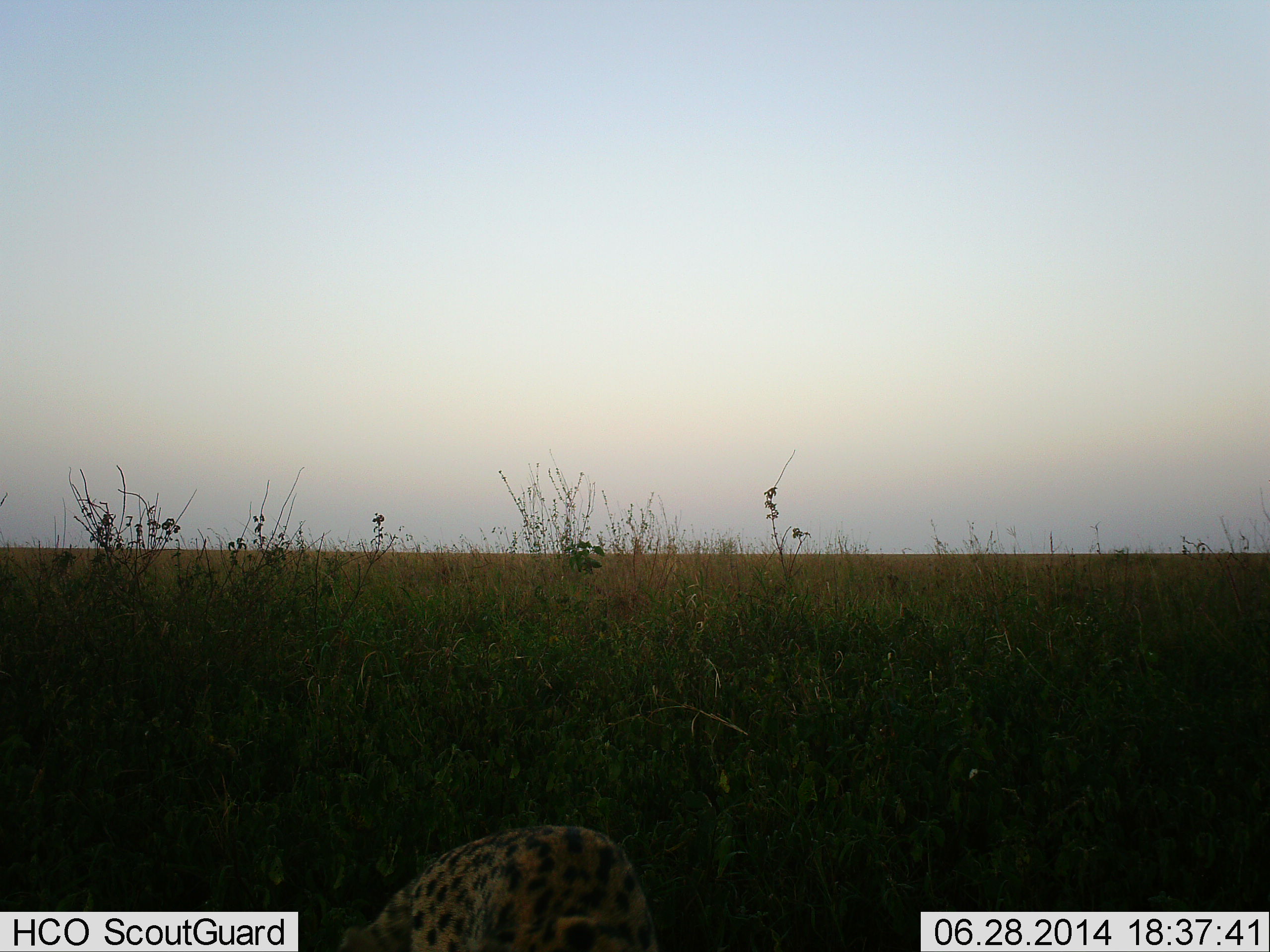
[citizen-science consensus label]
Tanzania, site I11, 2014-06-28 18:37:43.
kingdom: Animalia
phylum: Chordata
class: Mammalia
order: Carnivora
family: Felidae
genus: Acinonyx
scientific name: Acinonyx jubatus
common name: cheetah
Cheetah (Acinonyx jubatus), count 1. Behavior (volunteer vote fractions): standing 40%, resting 60%, moving 10%, interacting 0%. Young present (vote fraction): 0%. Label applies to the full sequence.